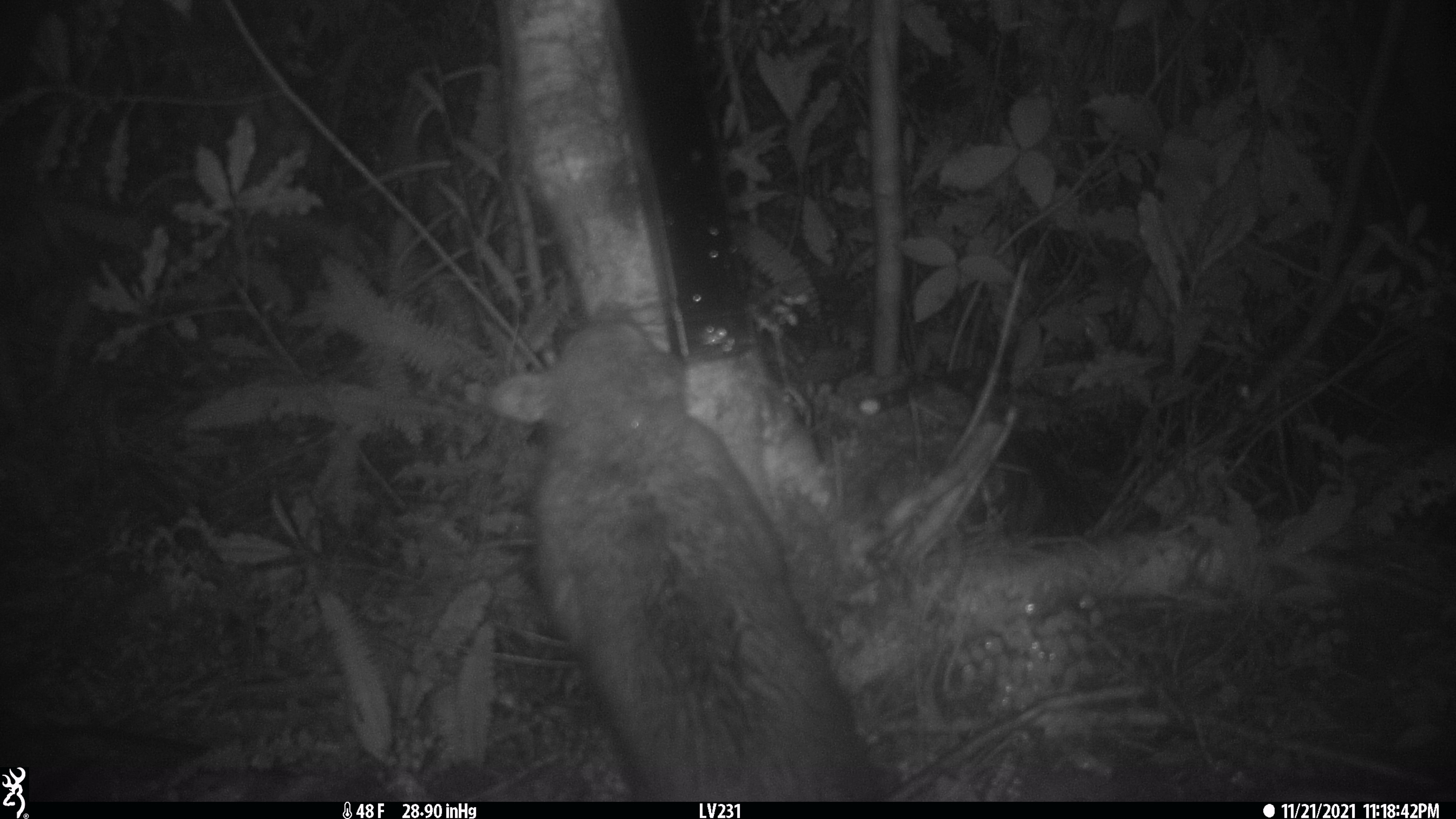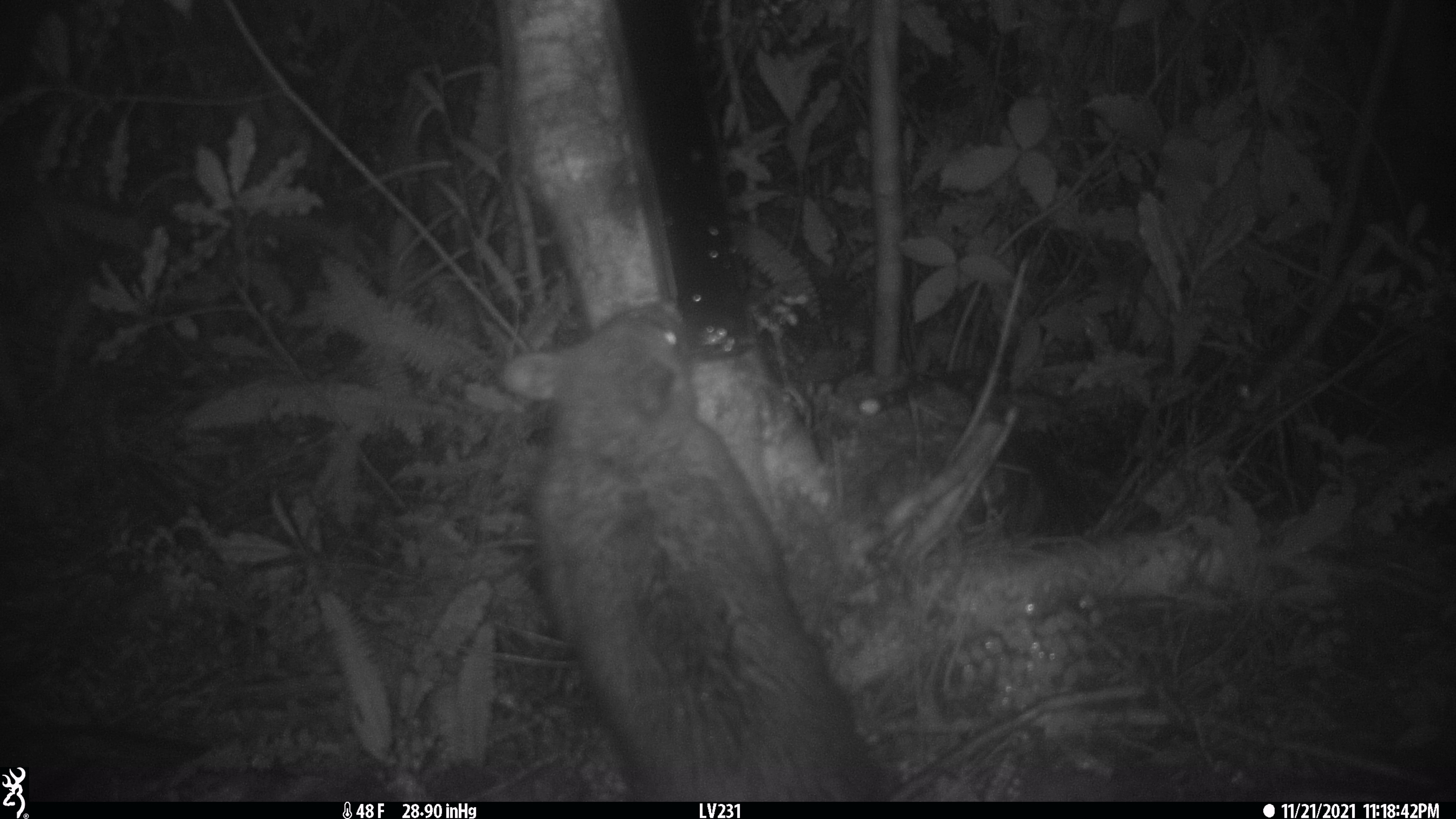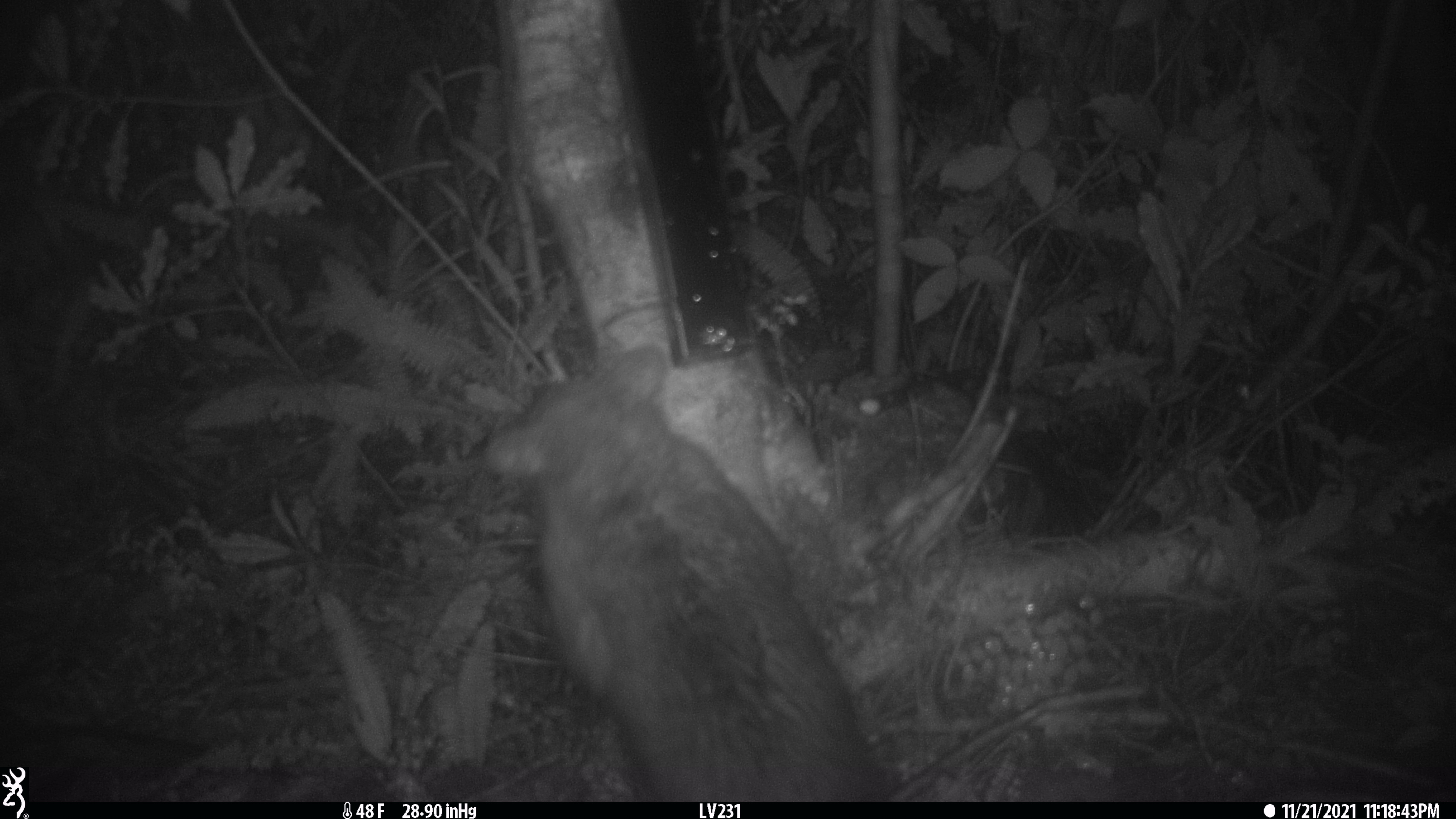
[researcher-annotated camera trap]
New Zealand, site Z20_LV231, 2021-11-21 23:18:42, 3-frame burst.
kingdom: Animalia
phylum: Chordata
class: Mammalia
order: Diprotodontia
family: Phalangeridae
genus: Trichosurus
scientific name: Trichosurus vulpecula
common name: common brushtail possum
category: possum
Possum (common brushtail possum) (Trichosurus vulpecula).